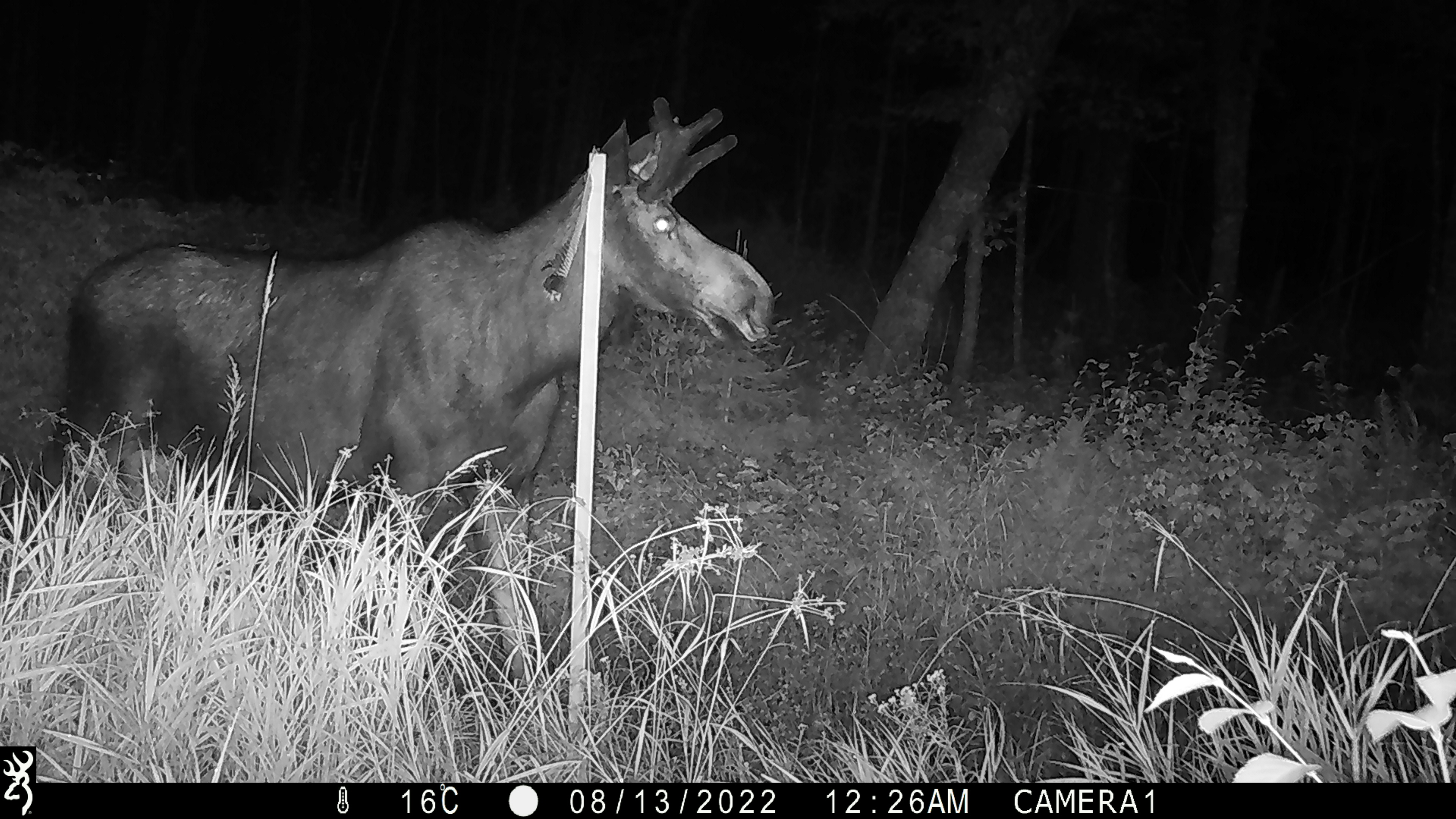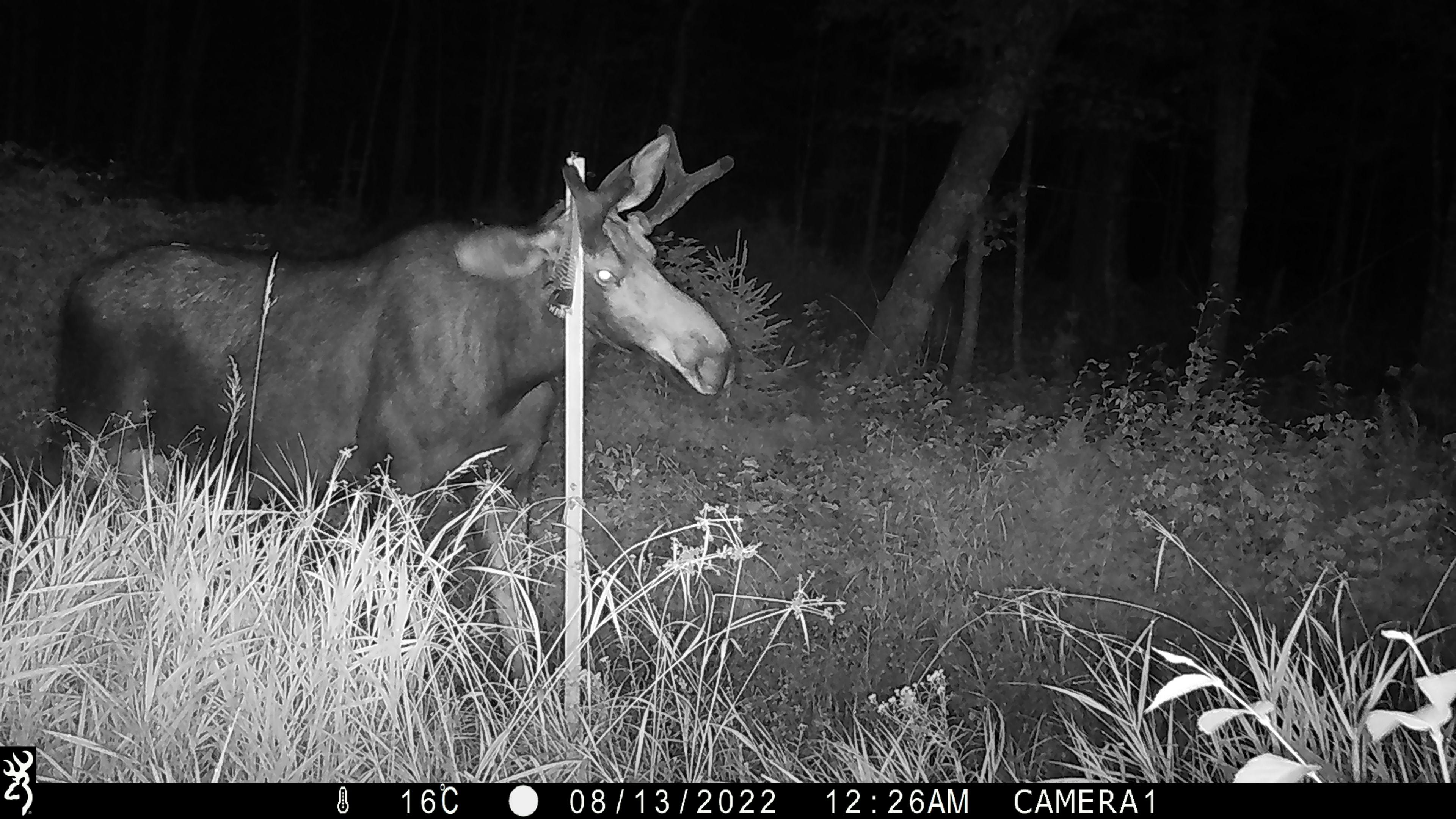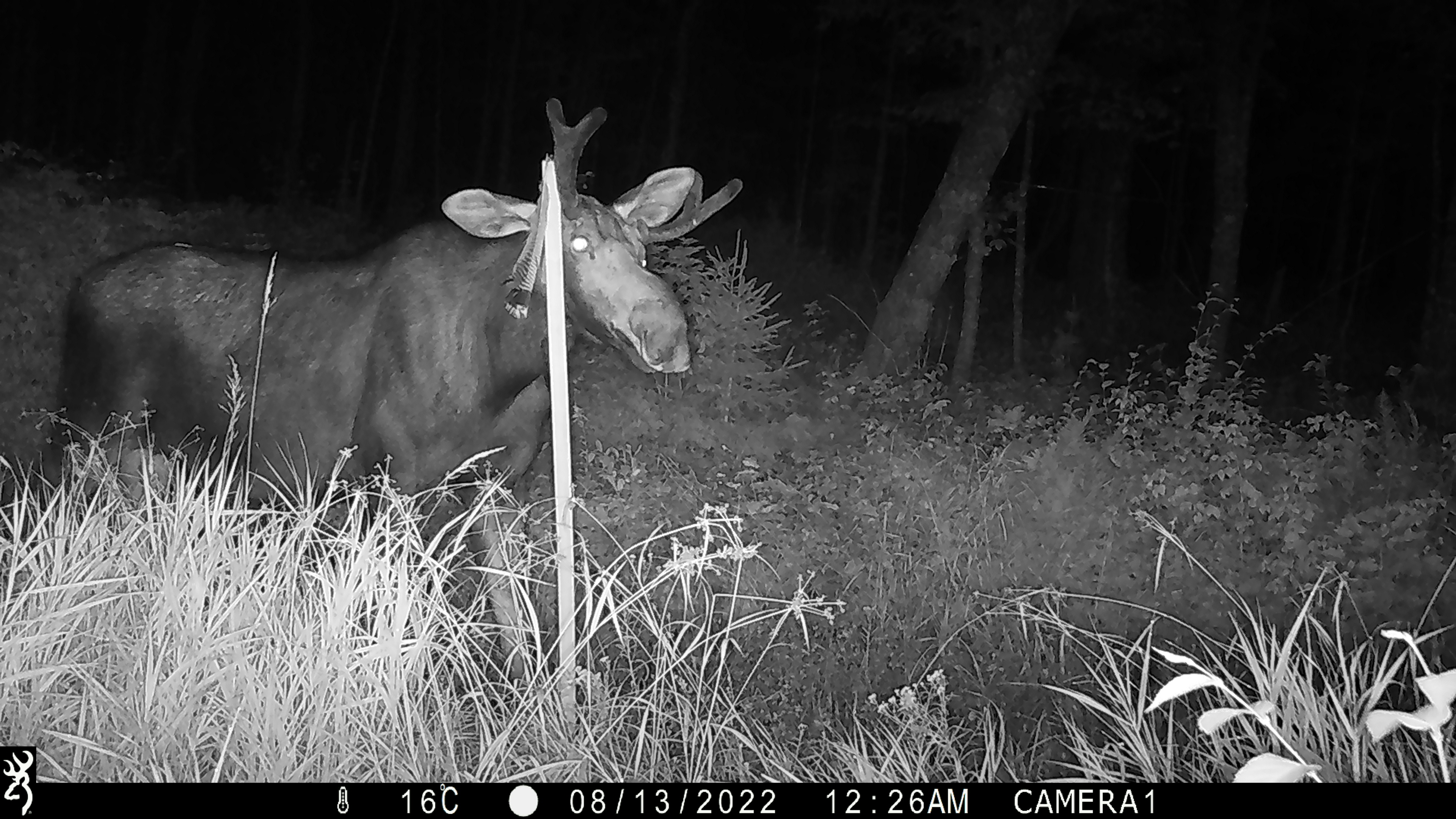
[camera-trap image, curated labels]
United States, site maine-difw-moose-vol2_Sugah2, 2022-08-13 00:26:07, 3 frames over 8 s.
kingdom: Animalia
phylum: Chordata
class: Mammalia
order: Artiodactyla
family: Cervidae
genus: Alces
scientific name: Alces alces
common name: moose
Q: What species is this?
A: Moose (Alces alces).